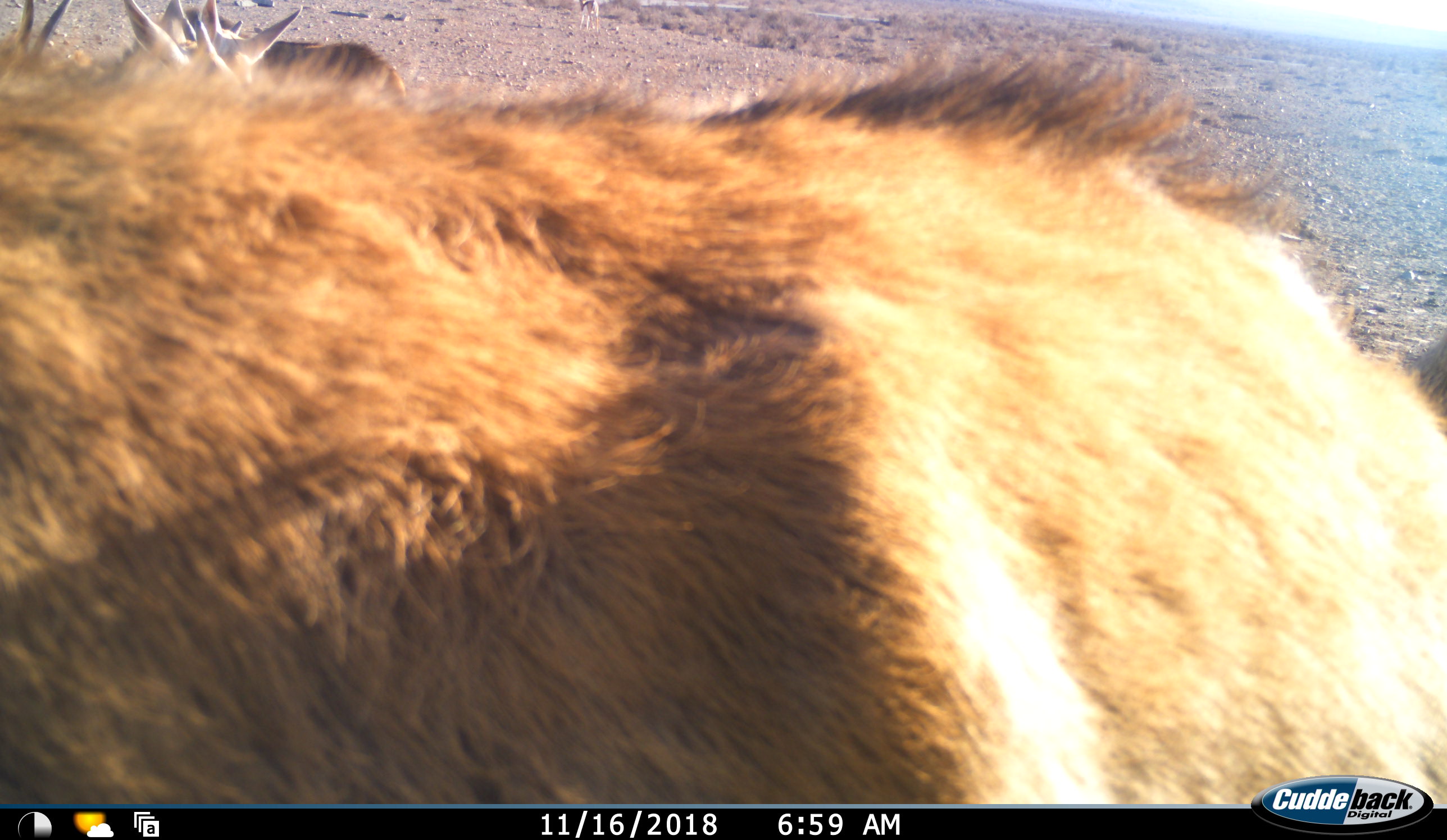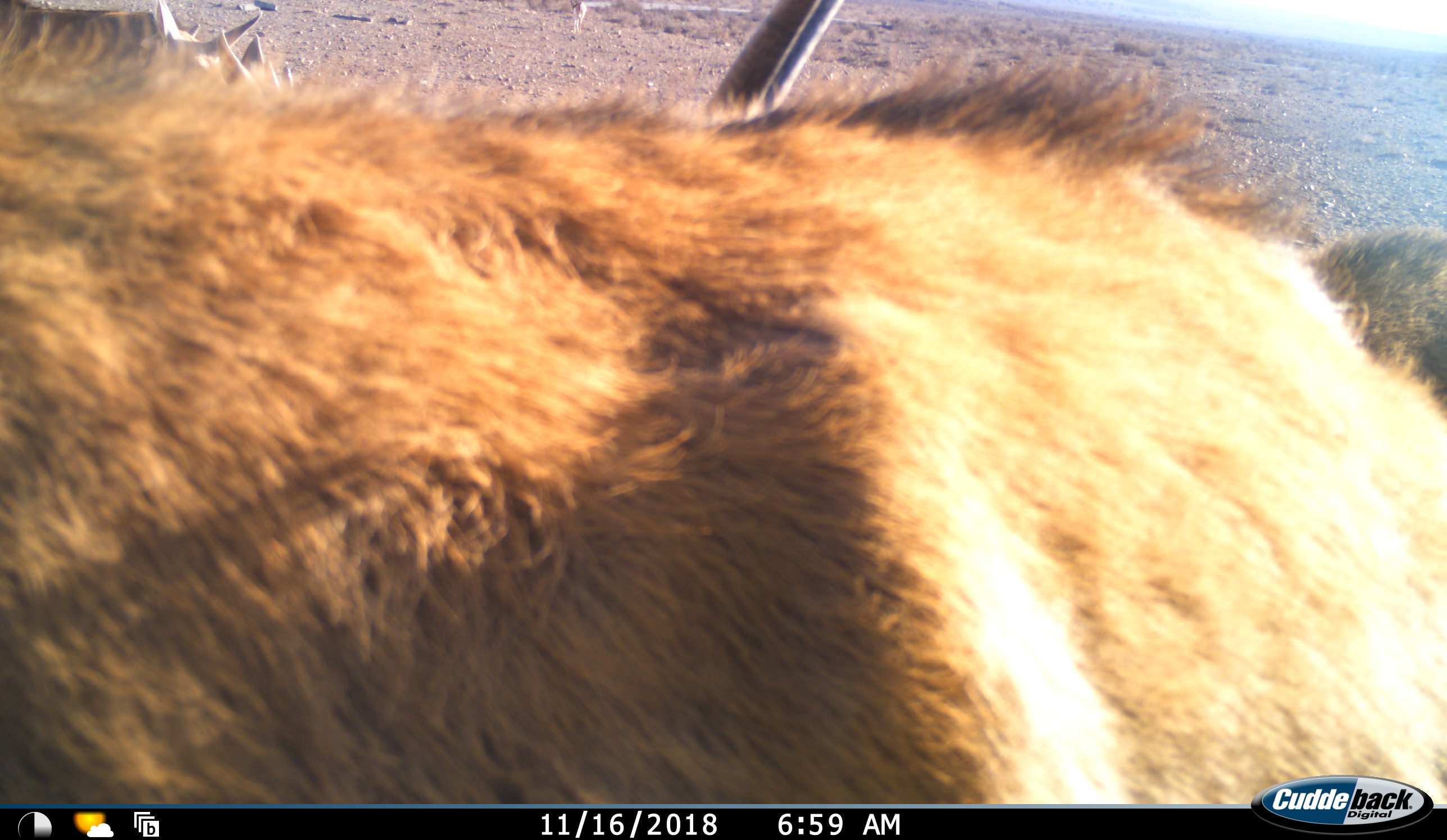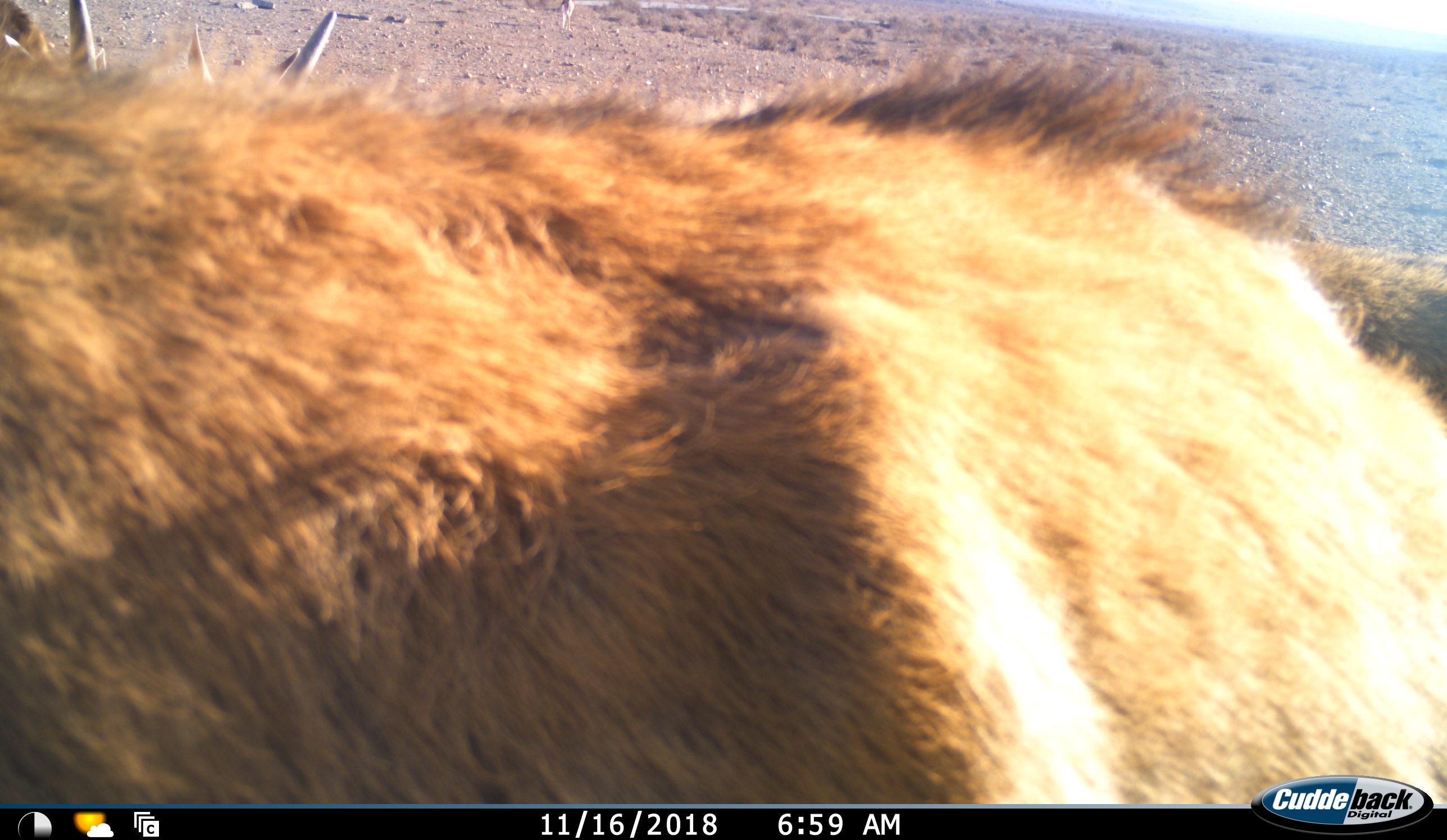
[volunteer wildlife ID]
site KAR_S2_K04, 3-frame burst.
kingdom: Animalia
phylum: Chordata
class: Mammalia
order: Artiodactyla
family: Bovidae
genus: Antidorcas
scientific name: Antidorcas marsupialis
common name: springbok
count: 3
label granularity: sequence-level